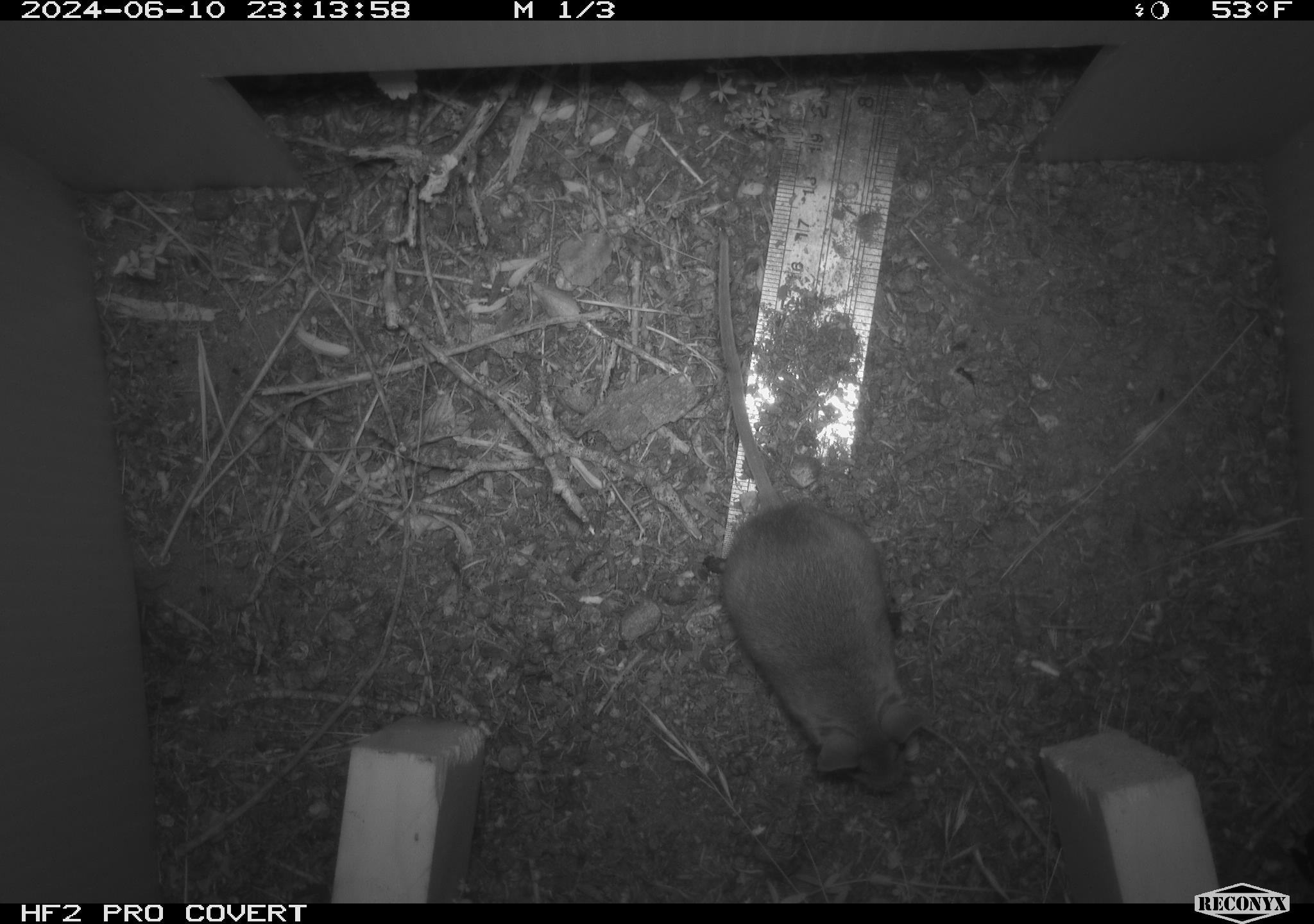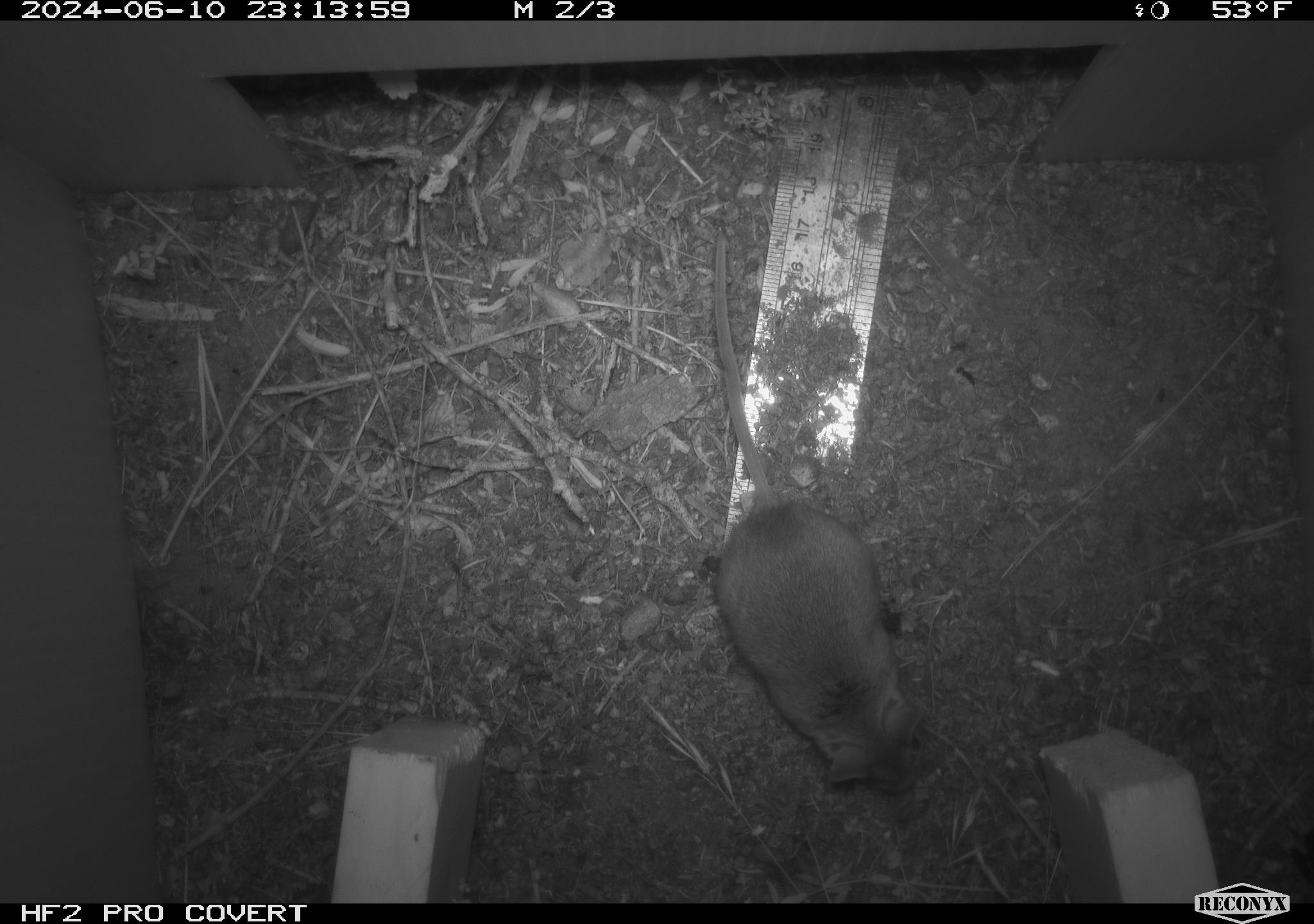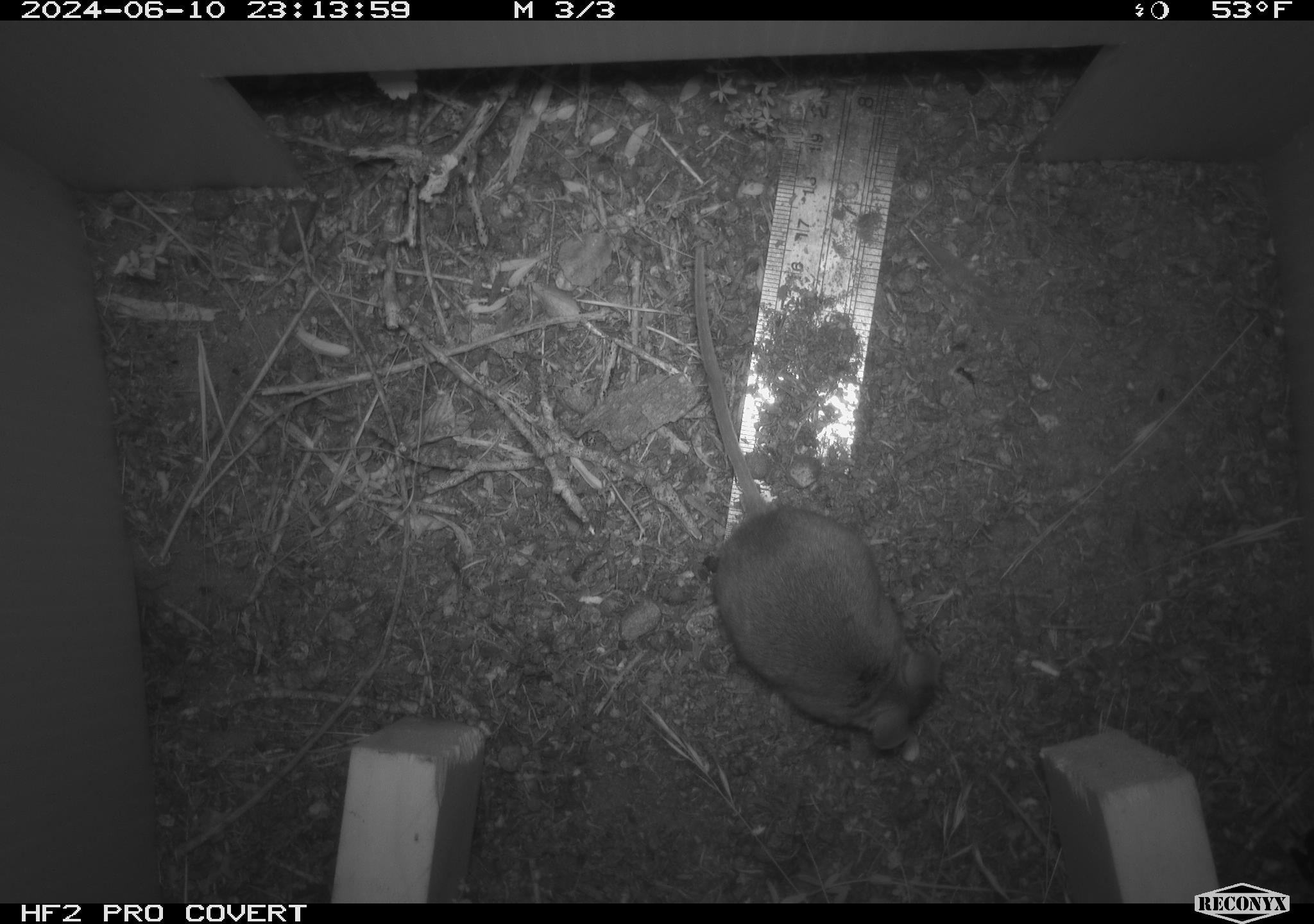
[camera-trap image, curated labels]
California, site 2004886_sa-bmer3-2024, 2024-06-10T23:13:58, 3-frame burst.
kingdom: Animalia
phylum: Chordata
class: Mammalia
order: Rodentia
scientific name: Rodentia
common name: mouse species